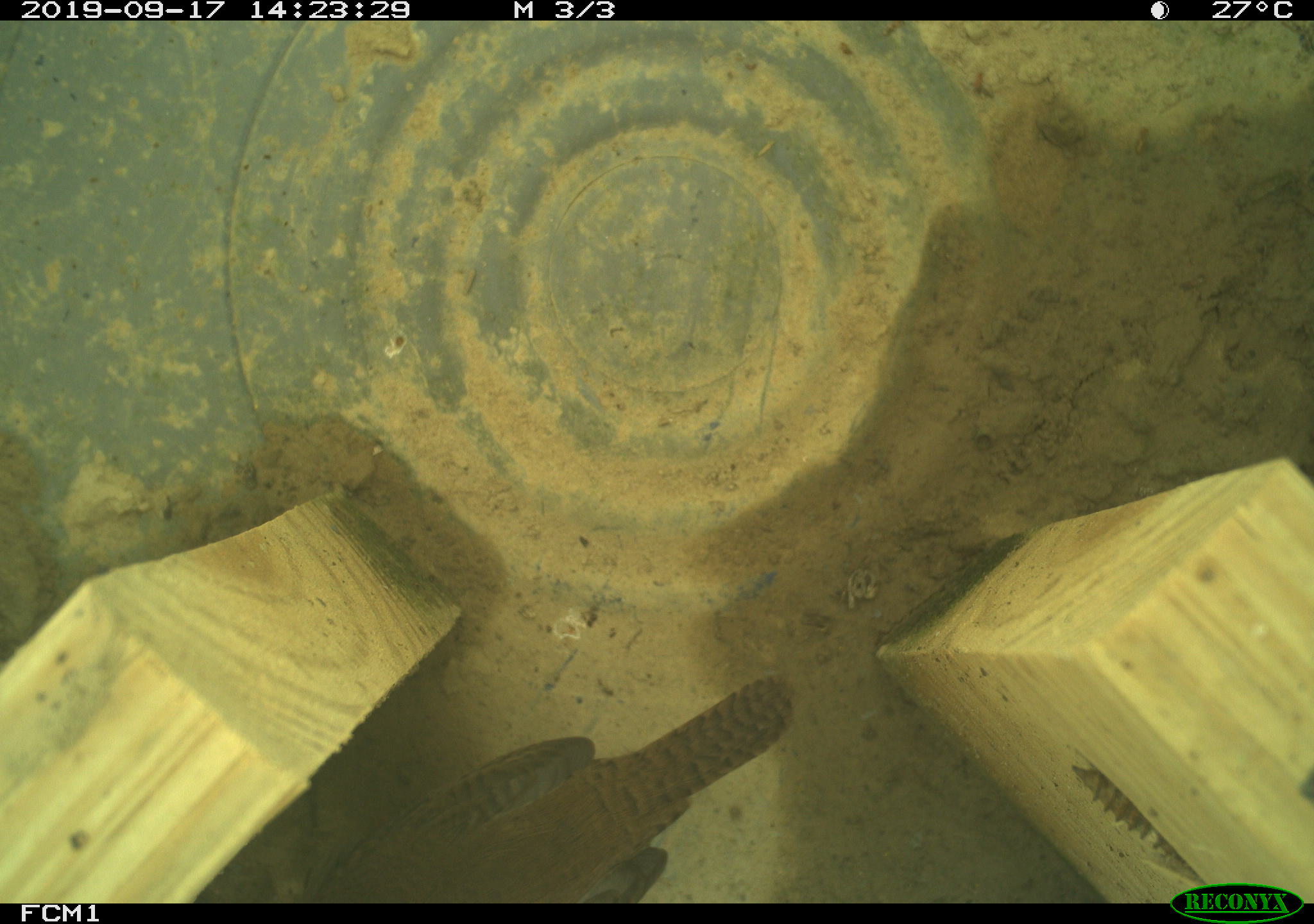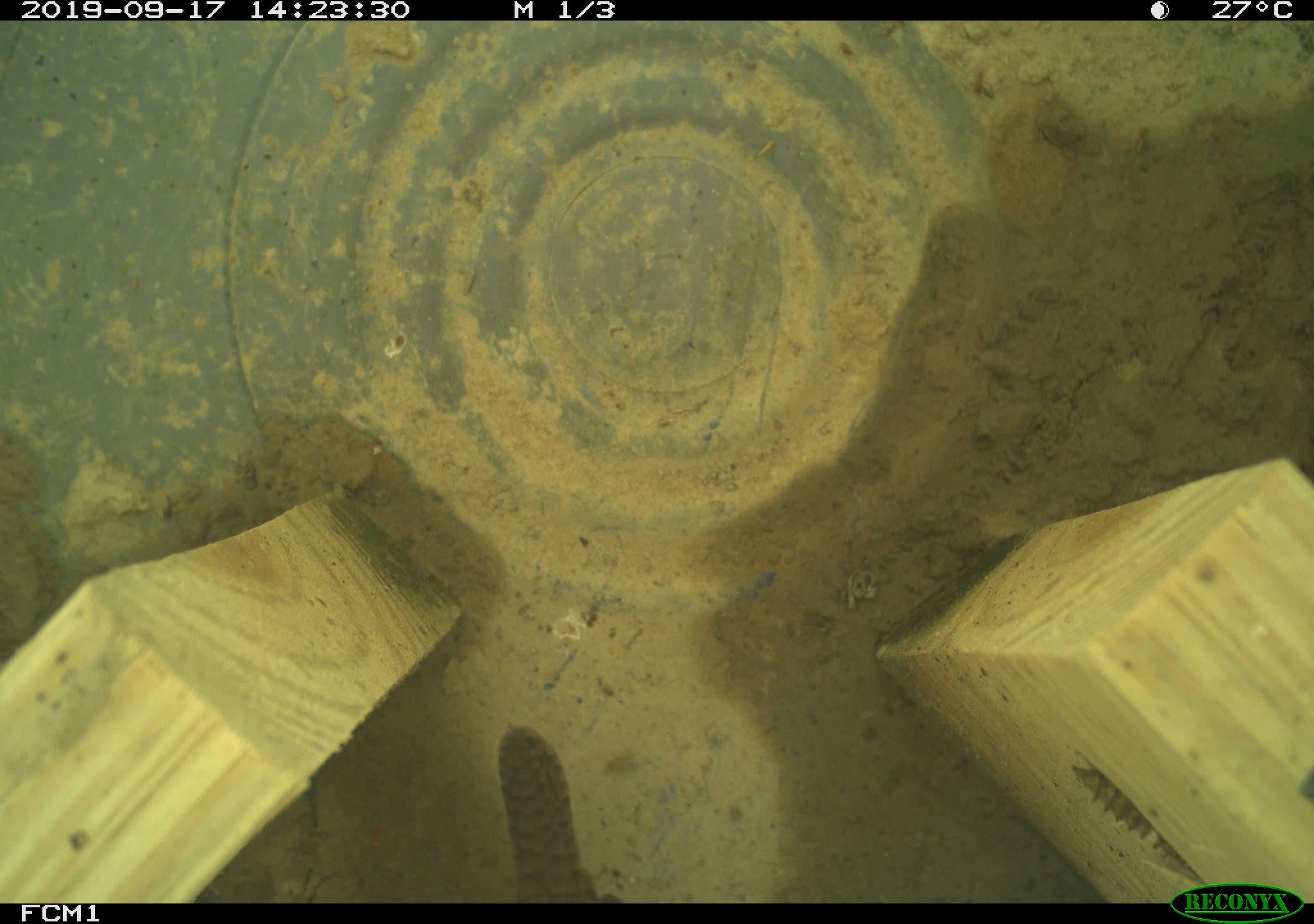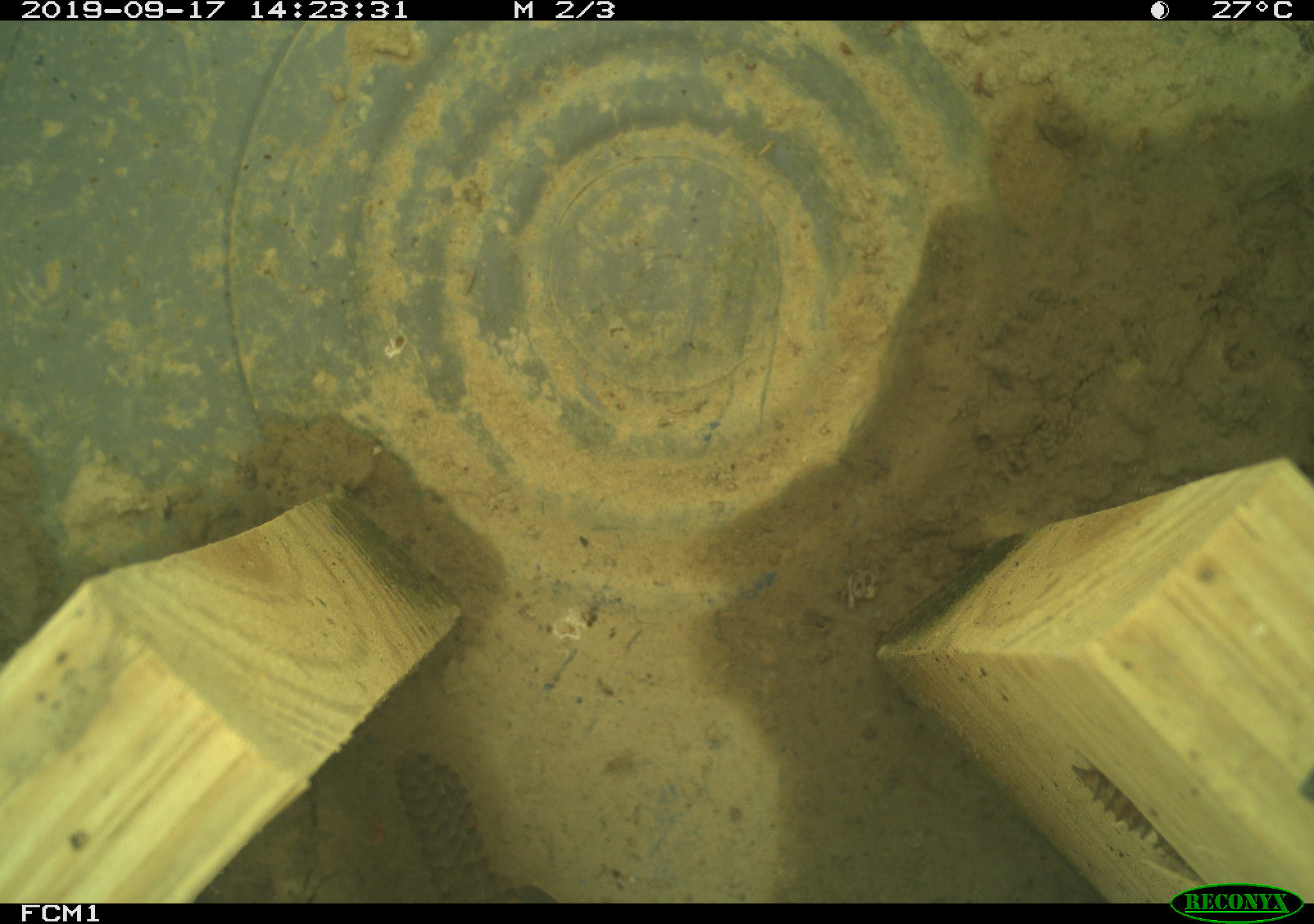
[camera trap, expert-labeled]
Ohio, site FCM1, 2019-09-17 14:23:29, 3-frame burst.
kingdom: Animalia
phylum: Chordata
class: Aves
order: Passeriformes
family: Troglodytidae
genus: Troglodytes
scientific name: Troglodytes aedon aedon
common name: northern house wren